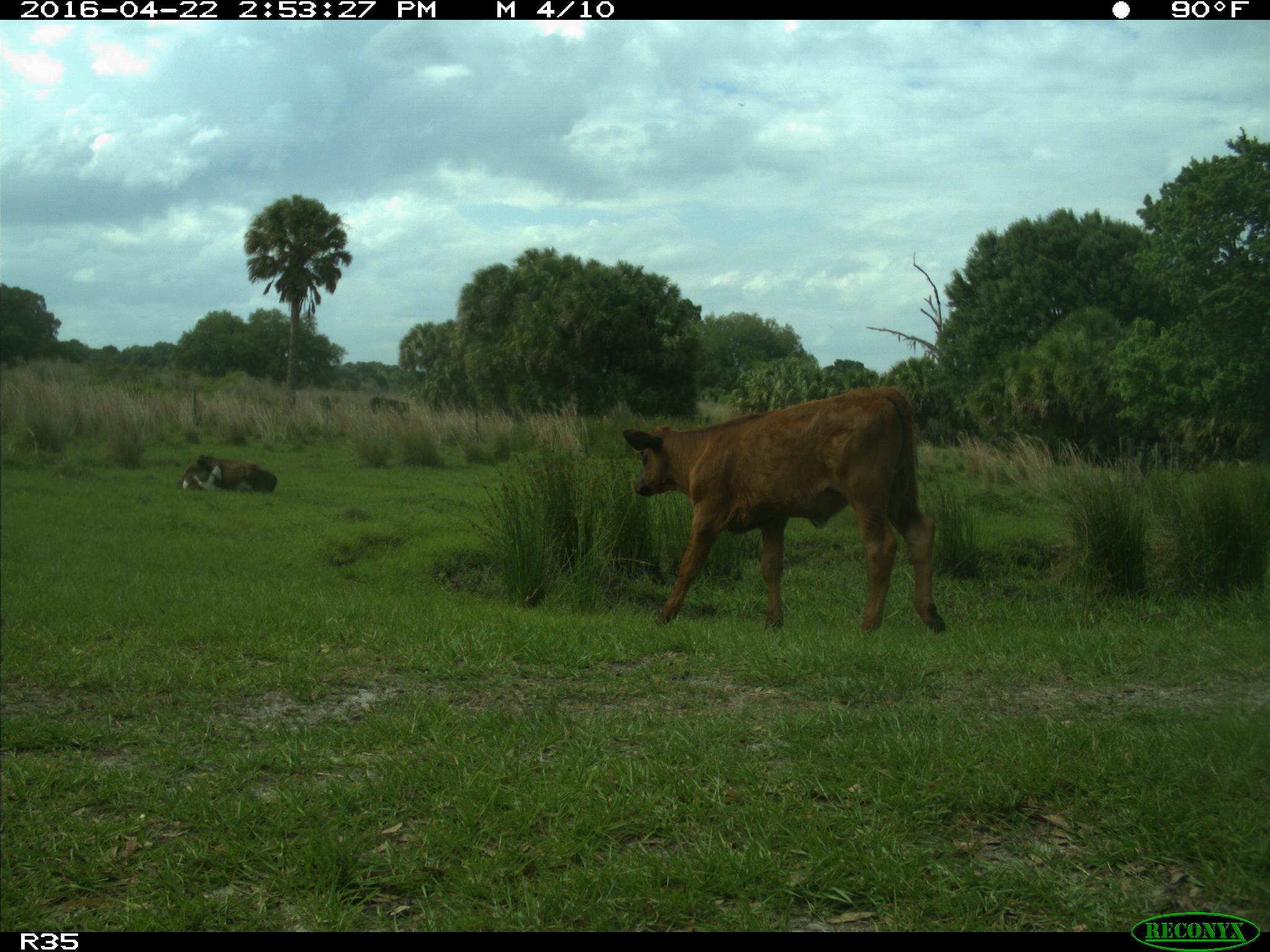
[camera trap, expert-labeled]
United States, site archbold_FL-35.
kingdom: Animalia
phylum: Chordata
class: Mammalia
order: Artiodactyla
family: Bovidae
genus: Bos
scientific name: Bos taurus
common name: domestic cow